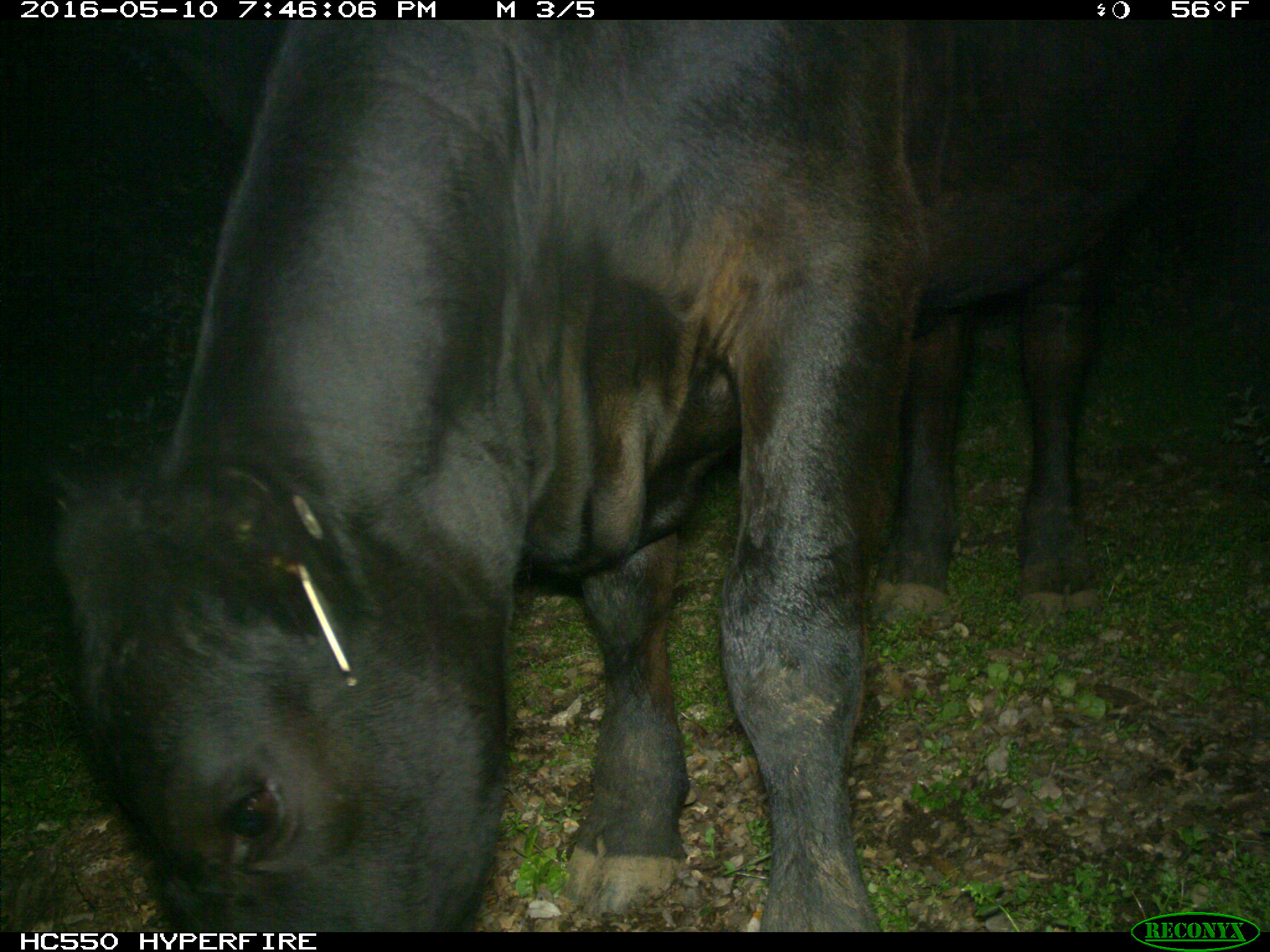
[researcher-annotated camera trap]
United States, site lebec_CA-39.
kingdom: Animalia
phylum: Chordata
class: Mammalia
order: Artiodactyla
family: Bovidae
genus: Bos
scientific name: Bos taurus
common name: domestic cow